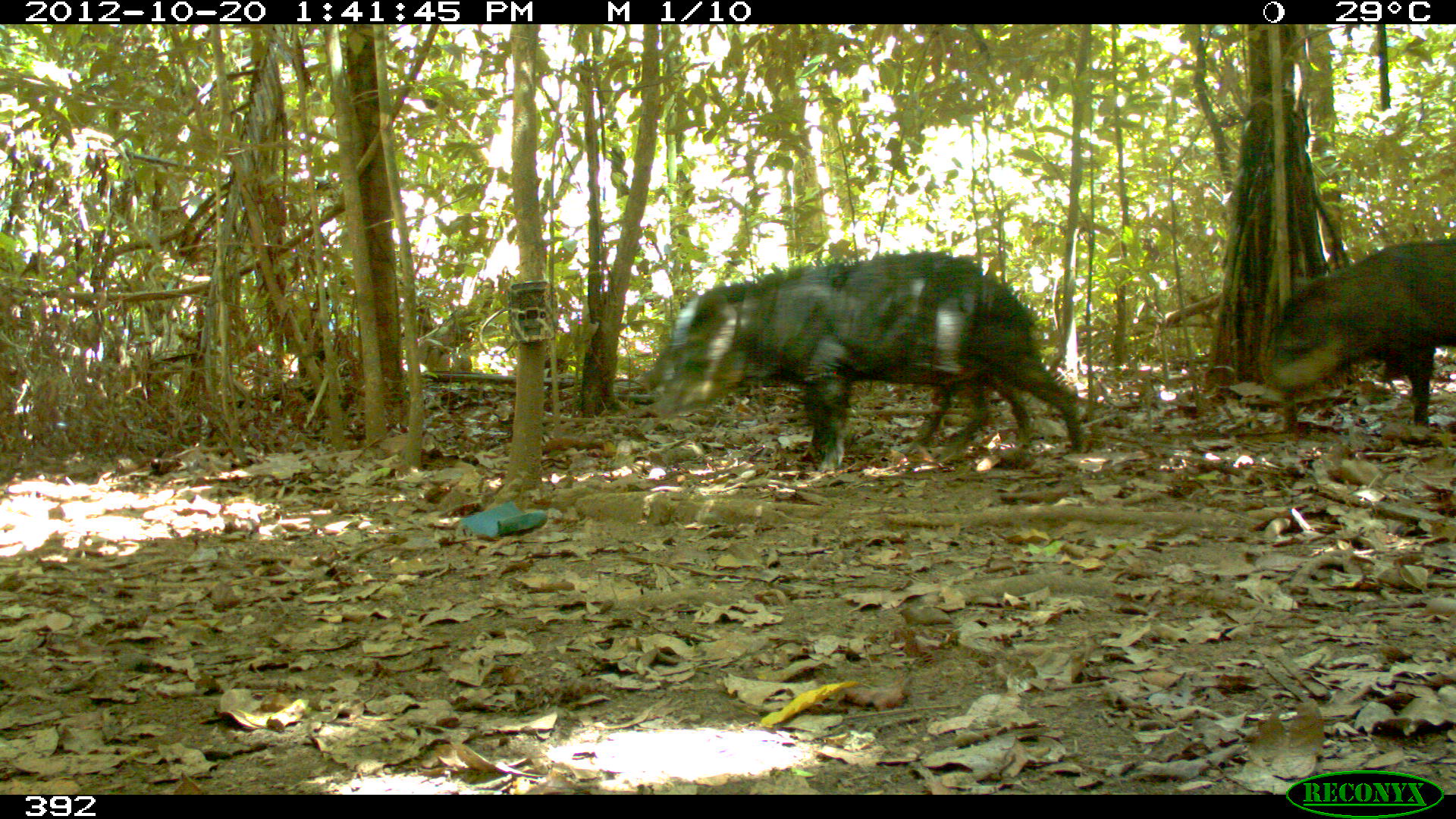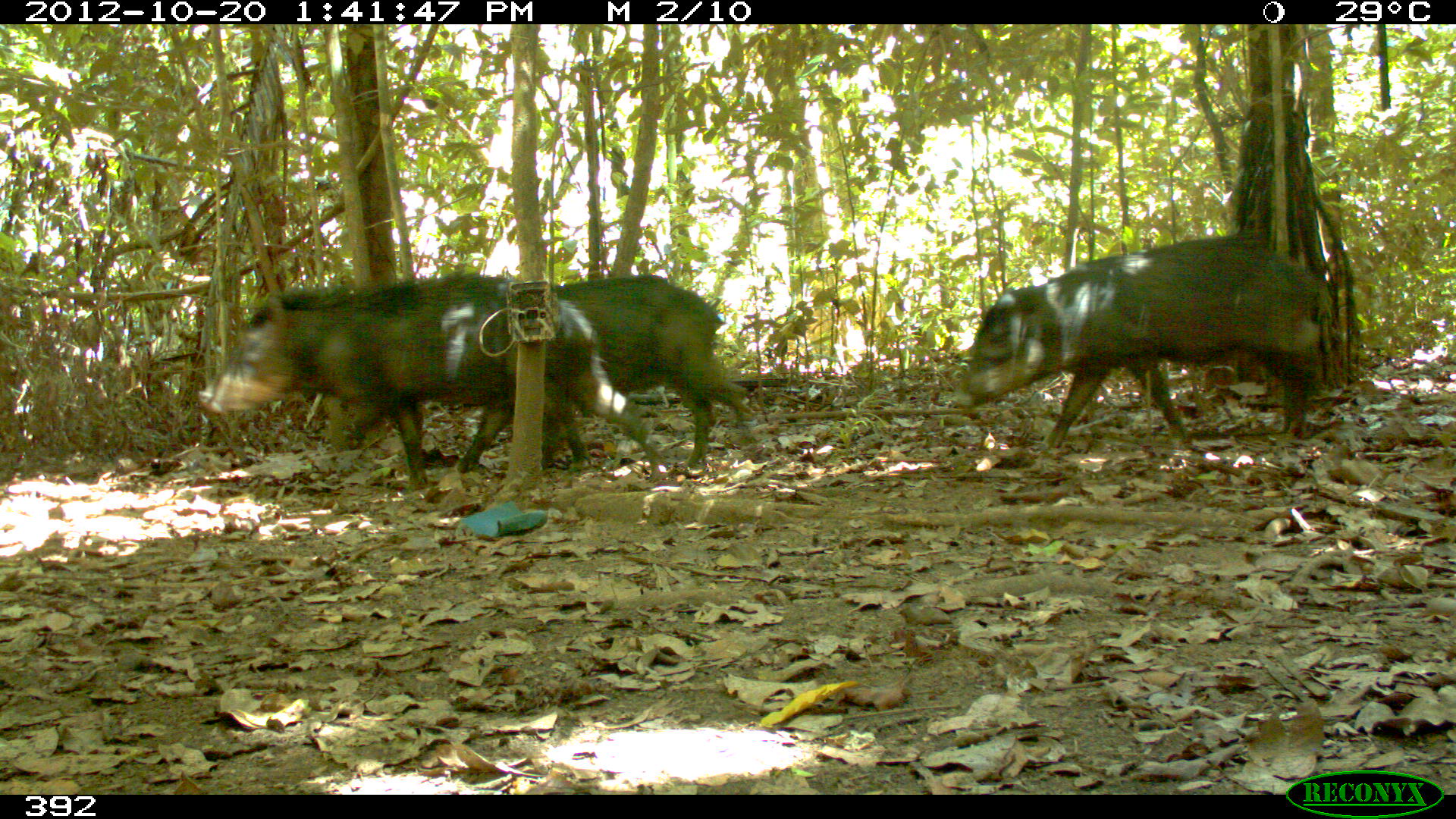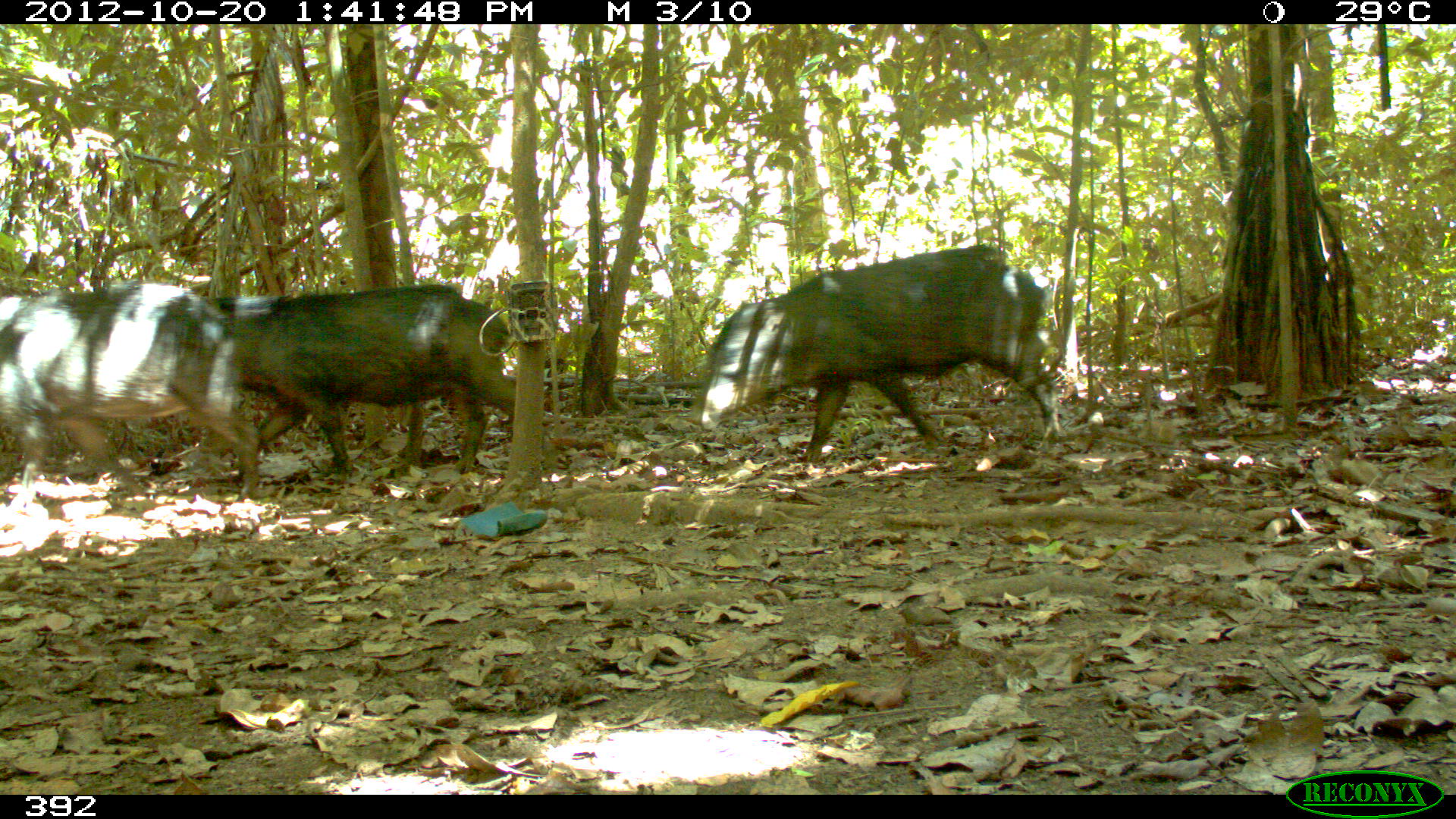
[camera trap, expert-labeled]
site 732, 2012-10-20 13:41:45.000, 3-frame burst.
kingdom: Animalia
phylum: Chordata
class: Mammalia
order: Artiodactyla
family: Tayassuidae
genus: Tayassu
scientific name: Tayassu pecari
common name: white-lipped peccary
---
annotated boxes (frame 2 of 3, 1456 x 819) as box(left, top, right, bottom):
tayassu pecari: box(190, 272, 674, 490); box(949, 230, 1343, 457); box(455, 268, 754, 473)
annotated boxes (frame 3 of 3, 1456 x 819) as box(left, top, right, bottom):
tayassu pecari: box(692, 241, 1067, 467); box(196, 281, 563, 489); box(0, 280, 266, 499)